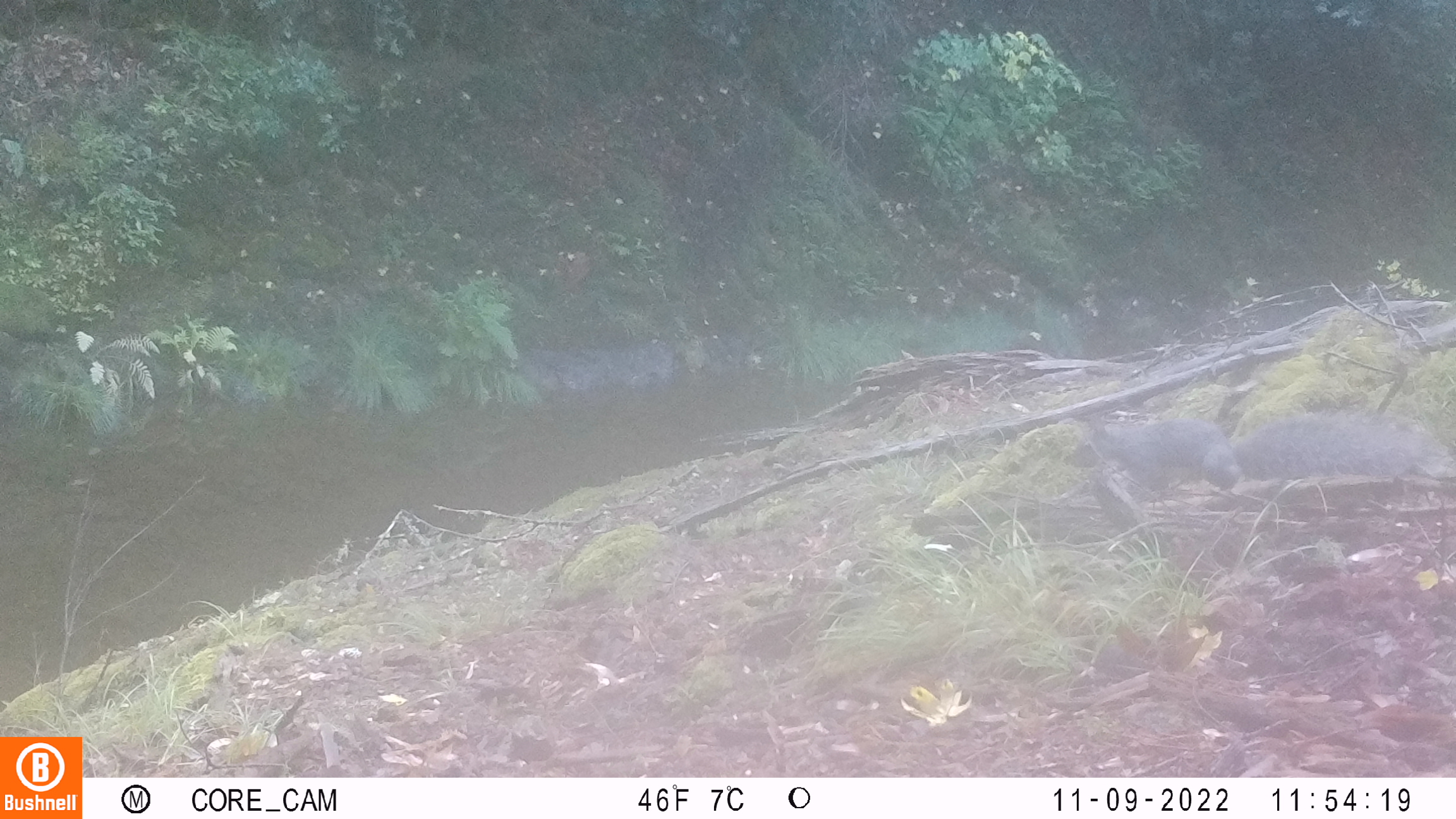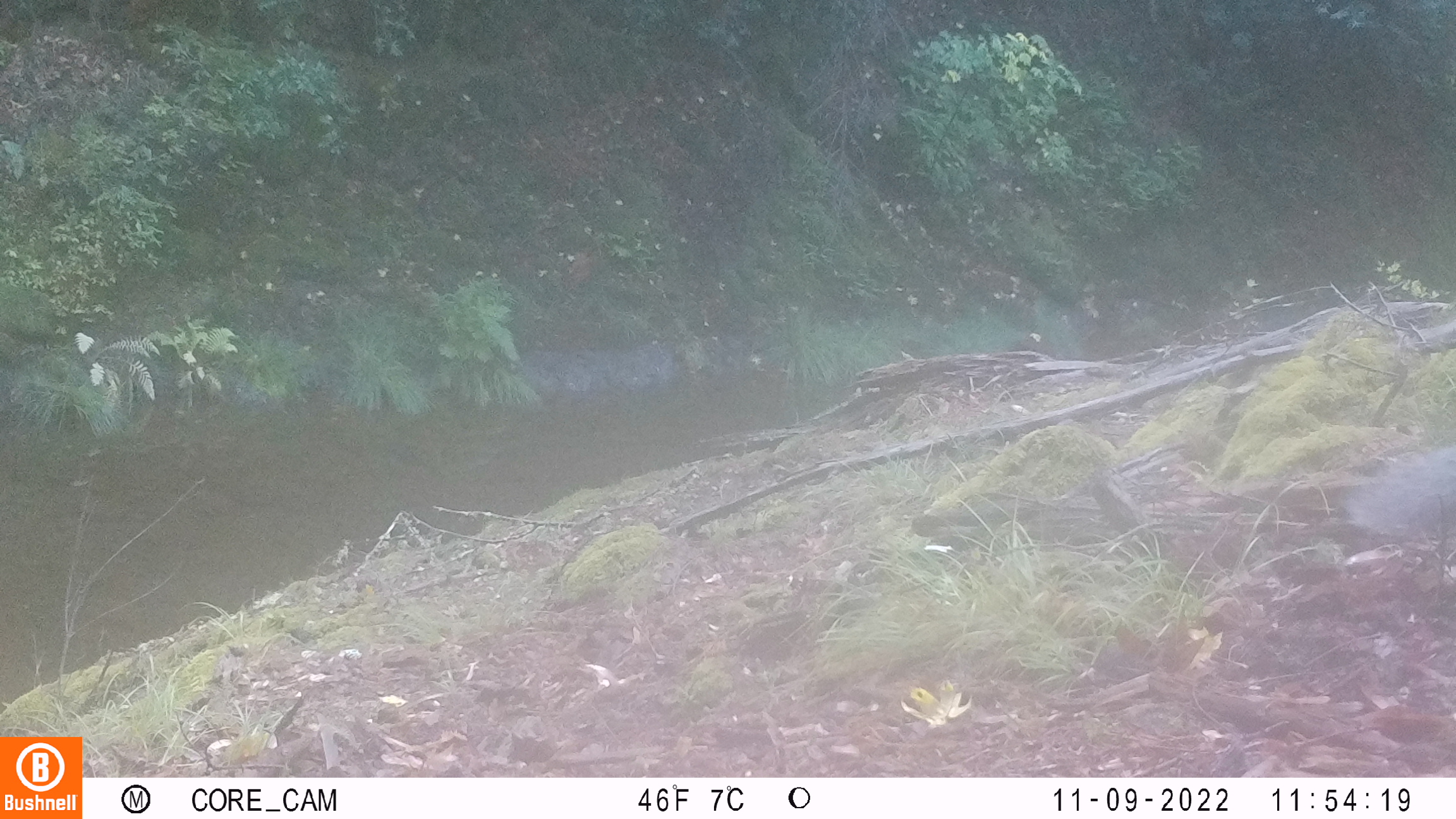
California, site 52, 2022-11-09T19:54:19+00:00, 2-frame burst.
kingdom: Animalia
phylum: Chordata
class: Mammalia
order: Rodentia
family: Sciuridae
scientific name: Sciuridae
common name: squirrel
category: unknown squirrel